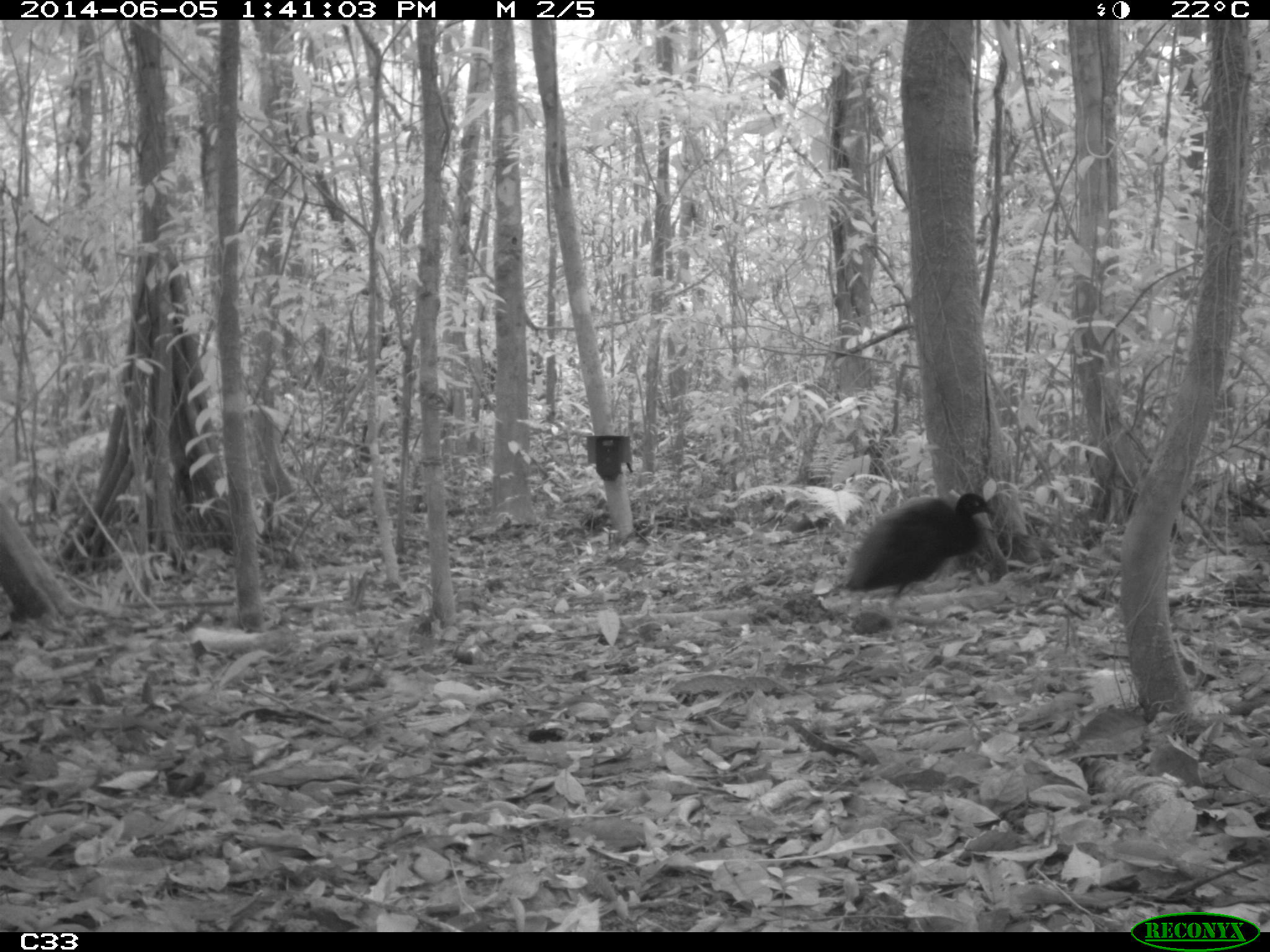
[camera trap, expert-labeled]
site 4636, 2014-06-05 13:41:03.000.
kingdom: Animalia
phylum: Chordata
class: Aves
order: Gruiformes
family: Psophiidae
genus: Psophia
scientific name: Psophia crepitans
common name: gray-winged trumpeter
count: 6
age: adult